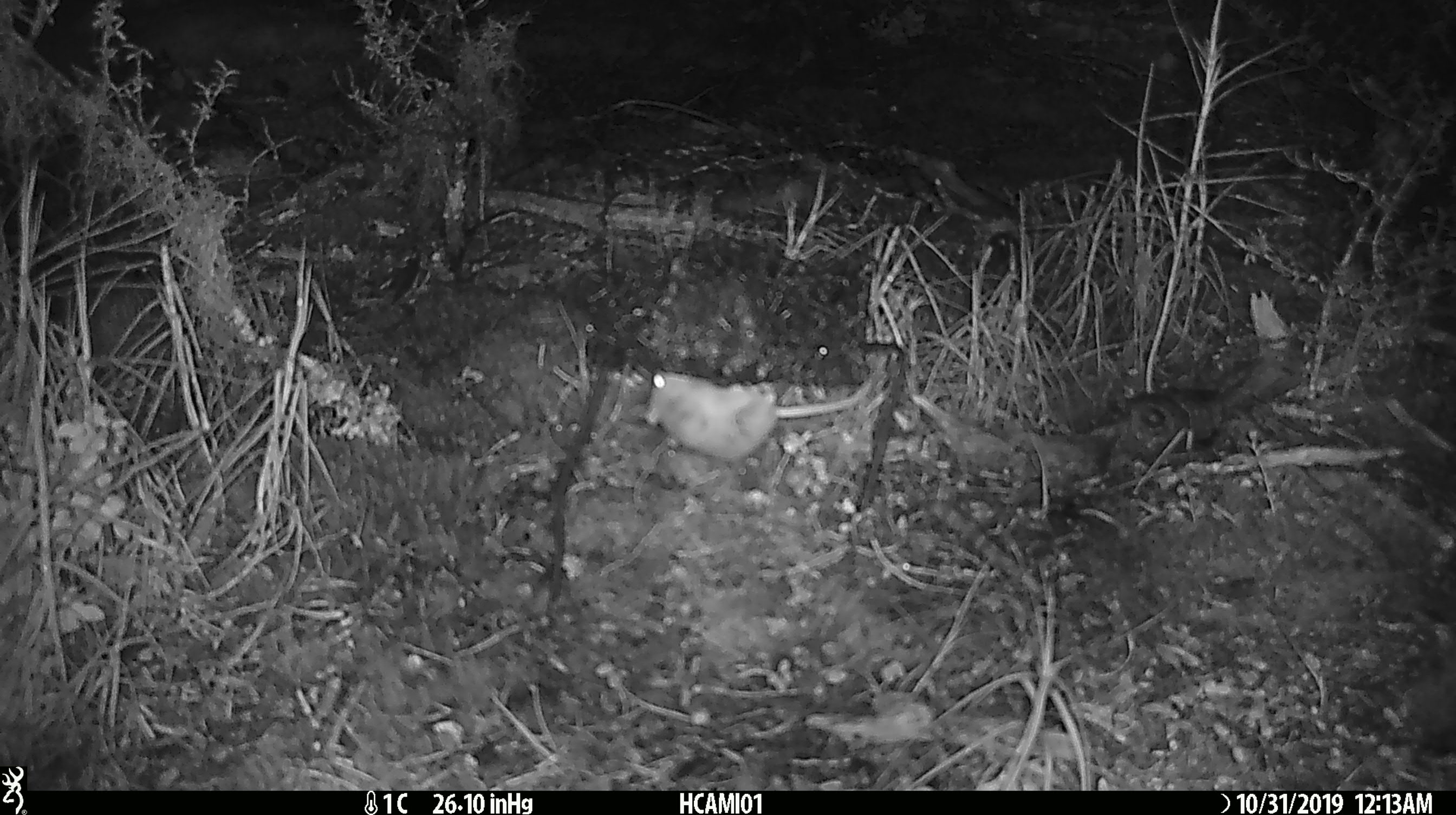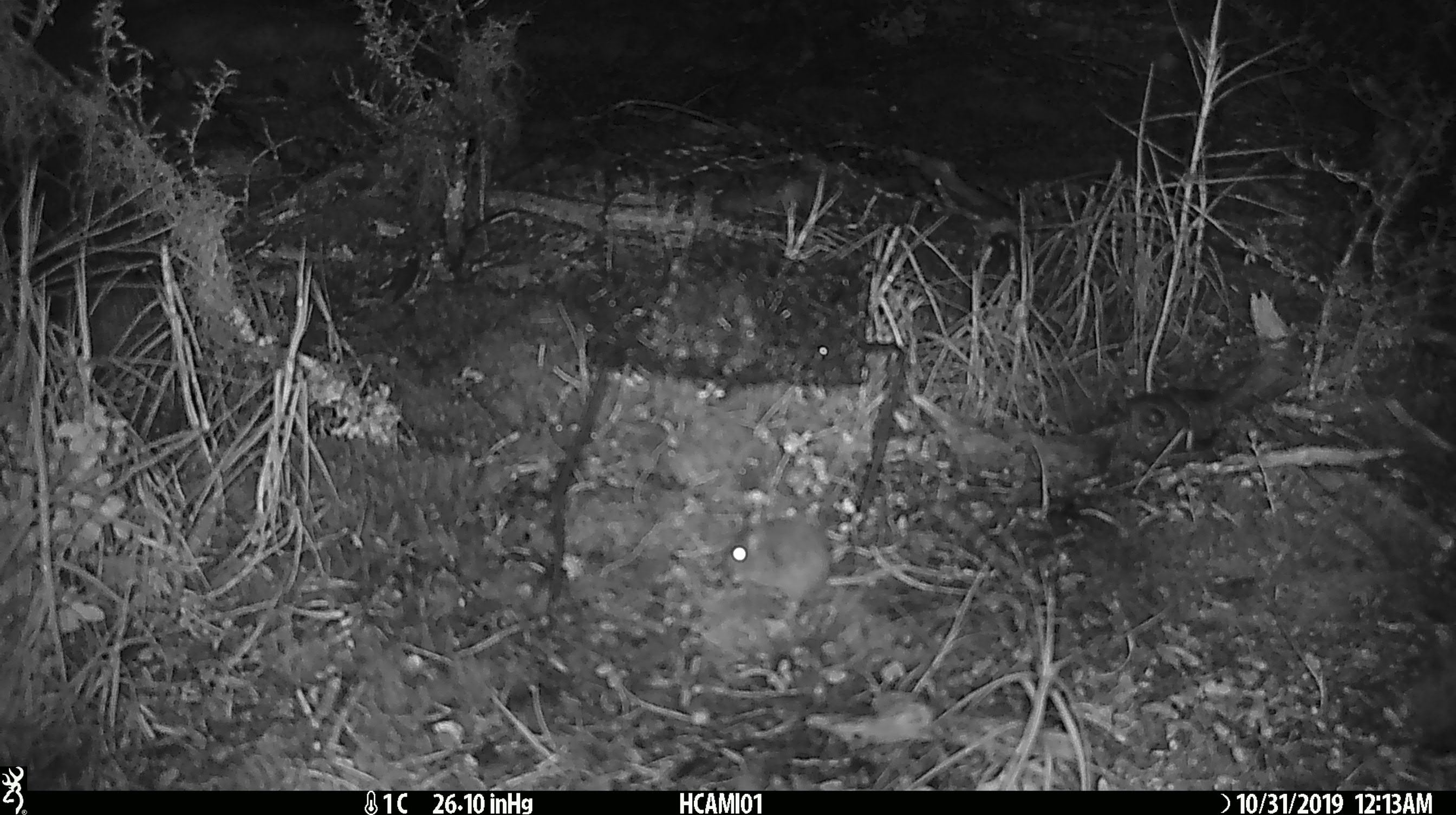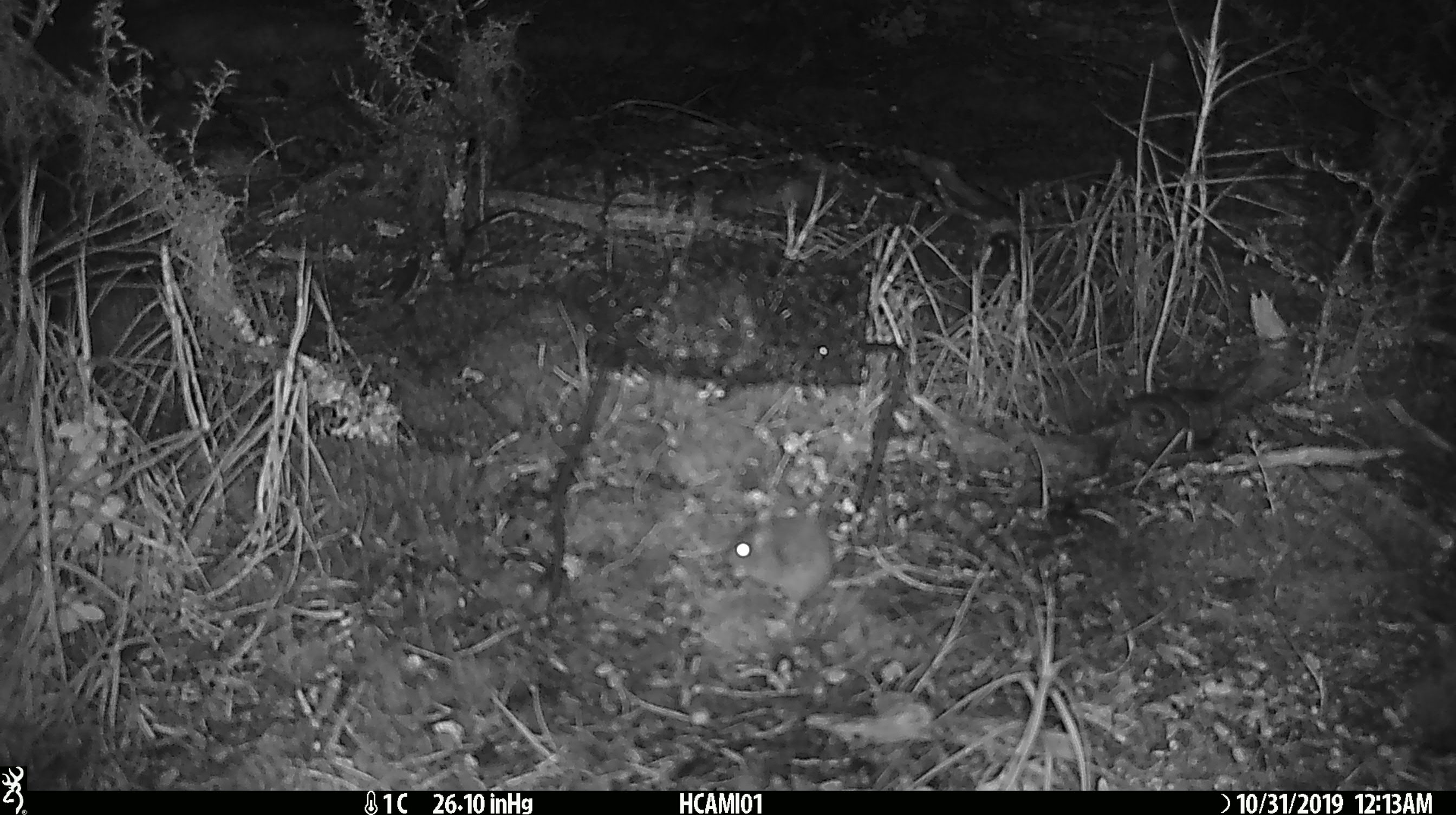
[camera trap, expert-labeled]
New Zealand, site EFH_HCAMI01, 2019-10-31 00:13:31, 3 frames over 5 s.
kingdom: Animalia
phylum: Chordata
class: Mammalia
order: Rodentia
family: Muridae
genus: Mus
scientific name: Mus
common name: mouse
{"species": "mouse (Mus)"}